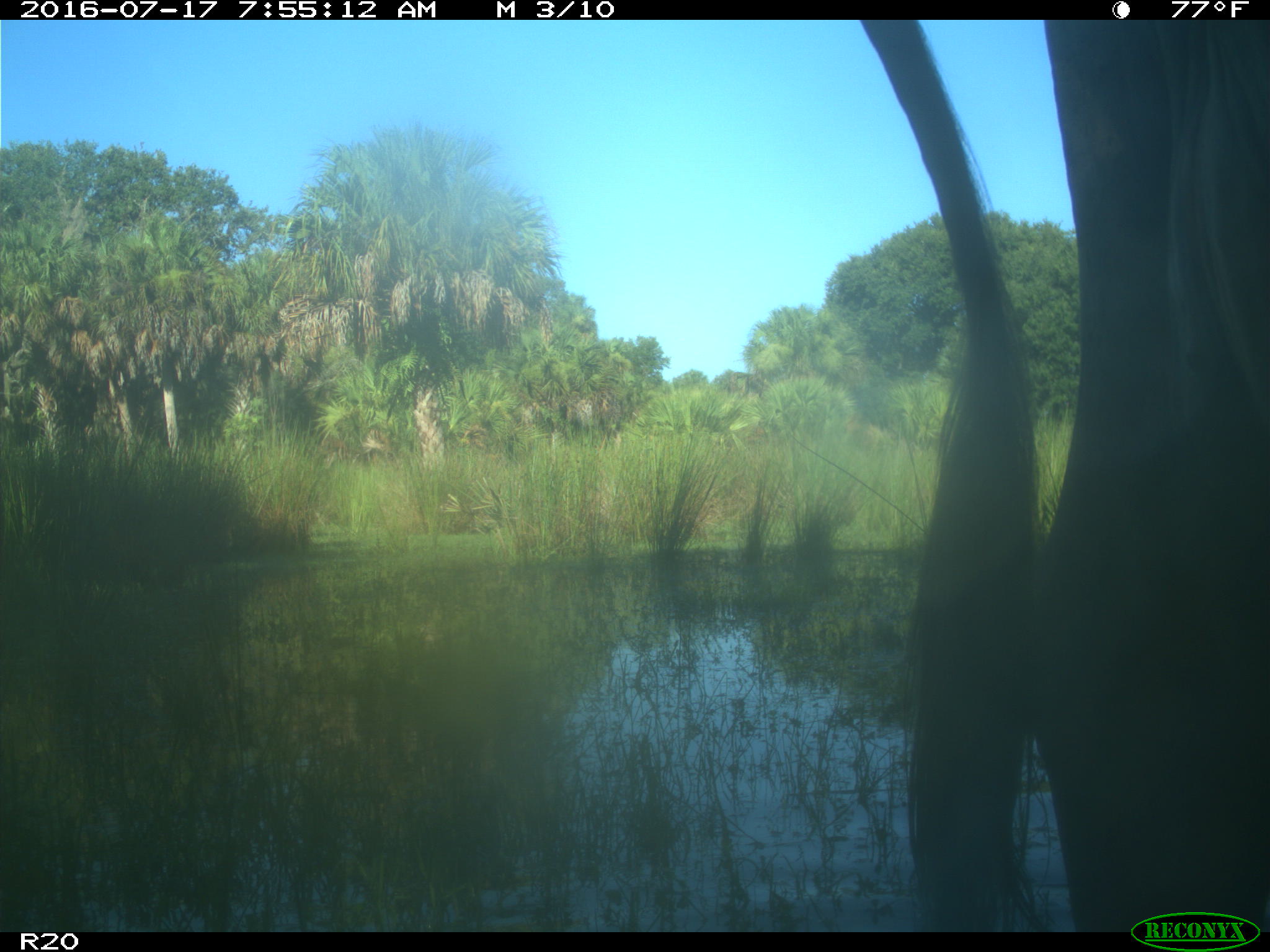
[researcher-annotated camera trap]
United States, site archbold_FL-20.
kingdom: Animalia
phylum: Chordata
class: Mammalia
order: Artiodactyla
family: Bovidae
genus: Bos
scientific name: Bos taurus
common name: domestic cow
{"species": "Bos taurus (domestic cow)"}